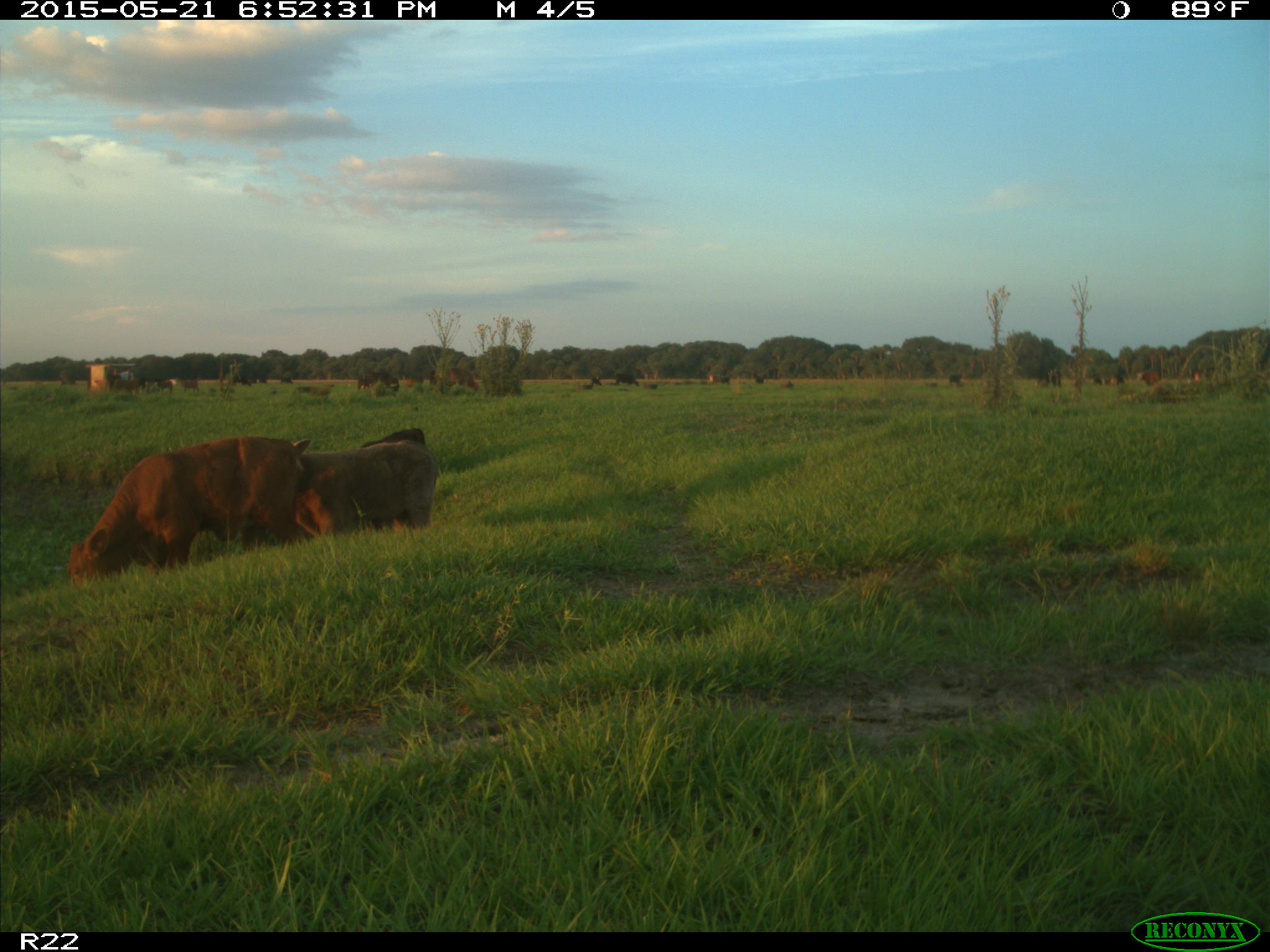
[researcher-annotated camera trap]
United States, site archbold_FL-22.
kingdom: Animalia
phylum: Chordata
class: Mammalia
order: Artiodactyla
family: Bovidae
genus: Bos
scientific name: Bos taurus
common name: domestic cow